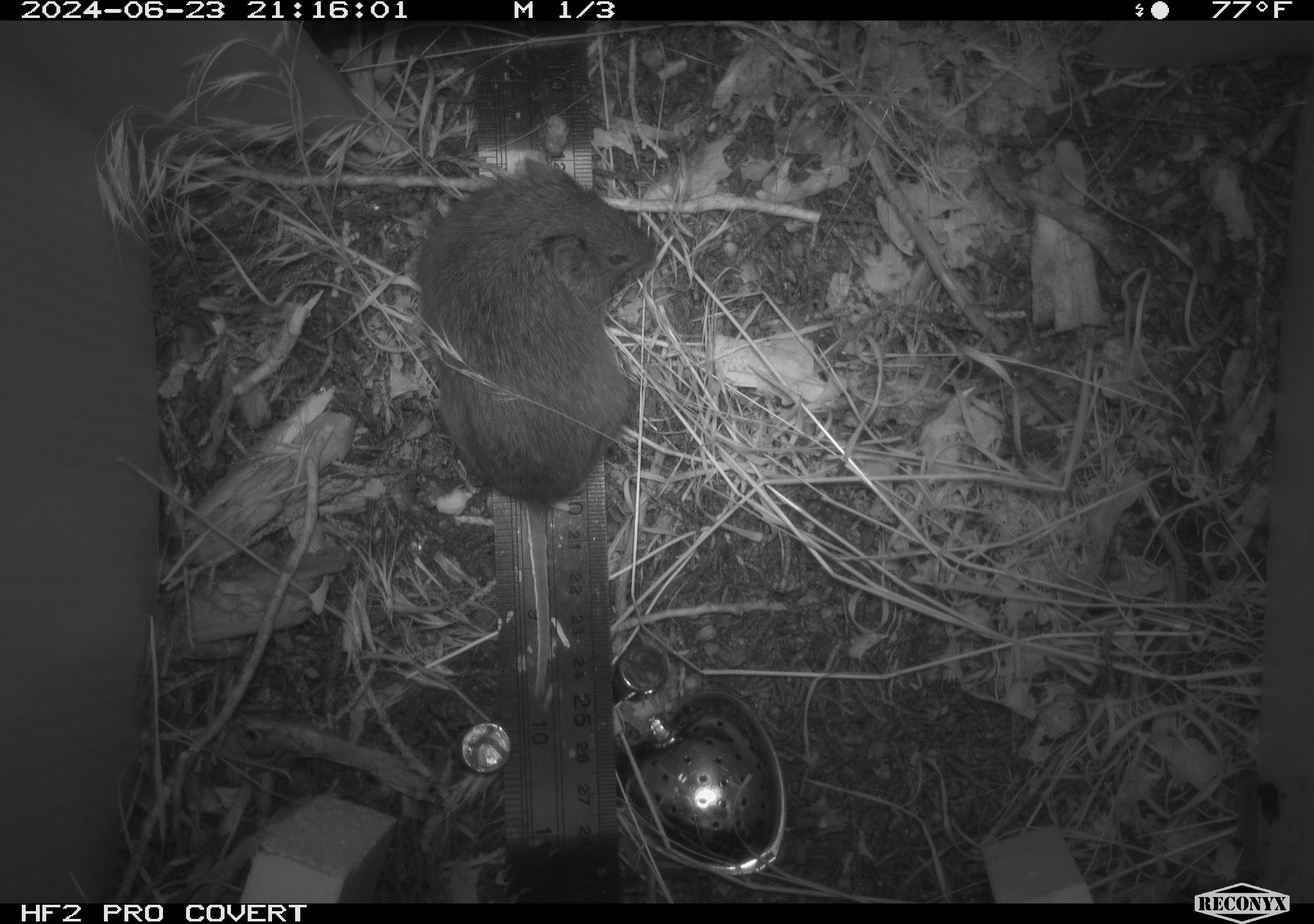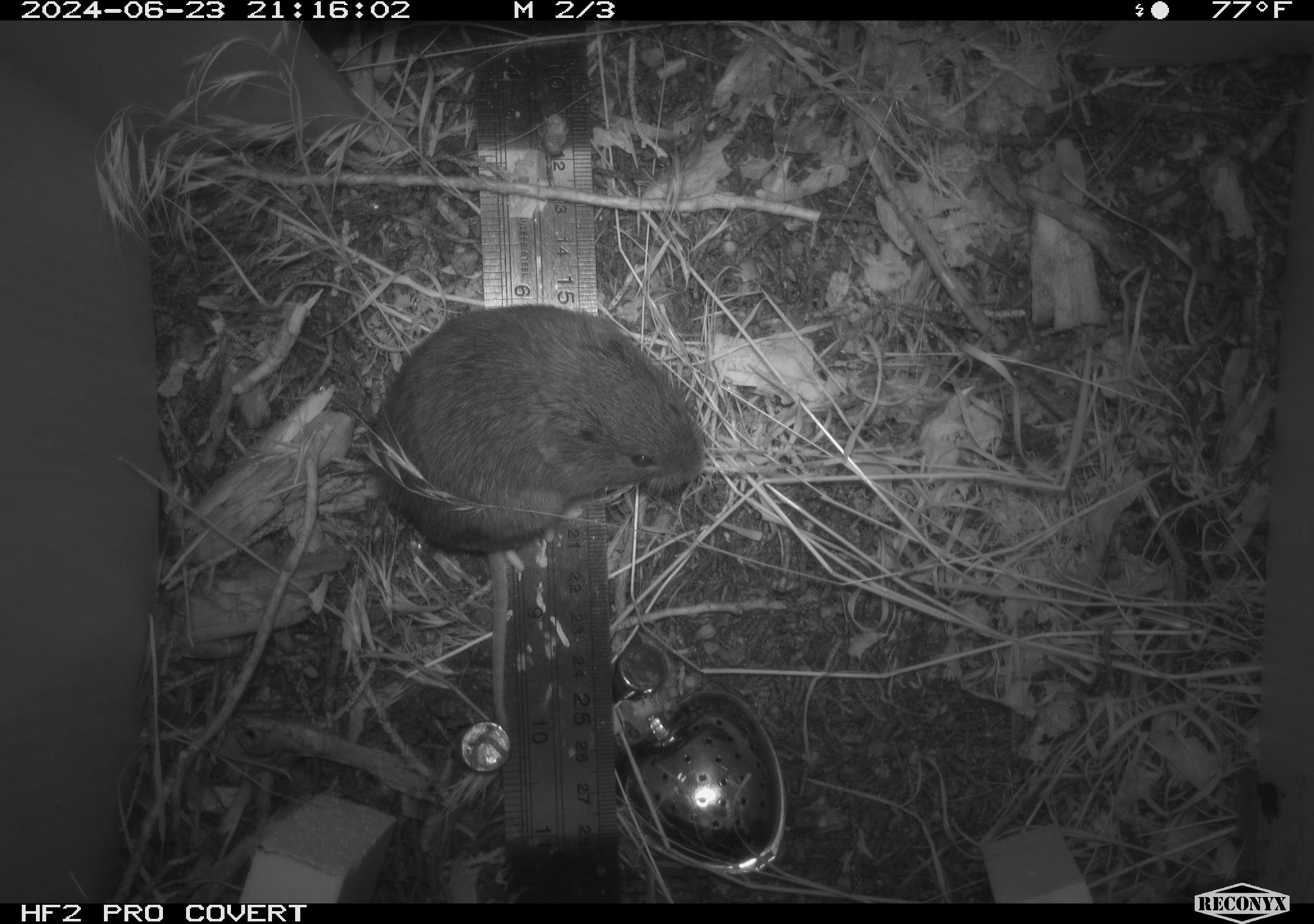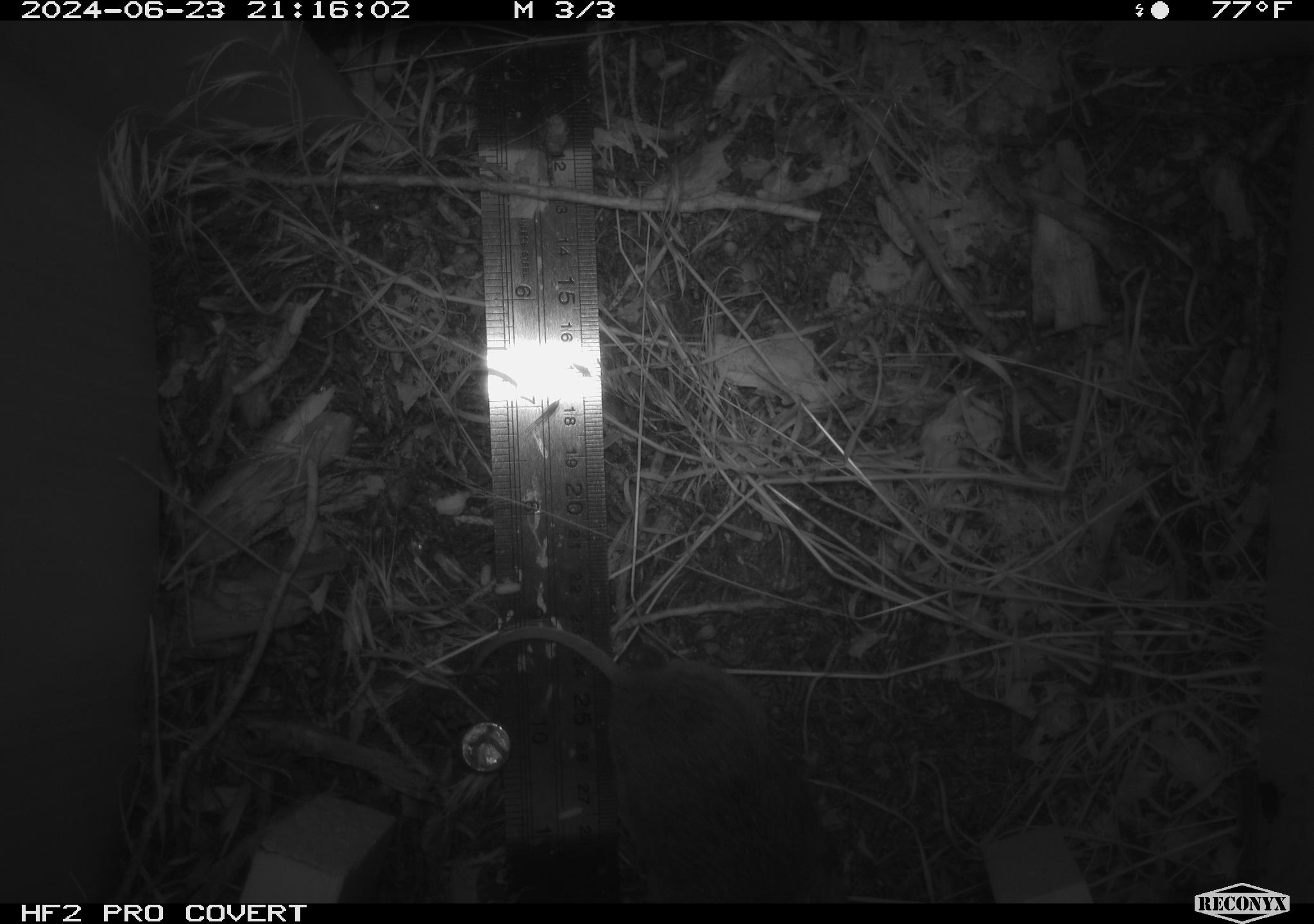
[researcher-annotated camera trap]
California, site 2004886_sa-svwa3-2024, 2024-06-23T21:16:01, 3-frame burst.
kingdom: Animalia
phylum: Chordata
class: Mammalia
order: Rodentia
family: Cricetidae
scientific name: Arvicolinae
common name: voles, lemmings, and muskrats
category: arvicolinae subfamily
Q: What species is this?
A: Arvicolinae subfamily (voles, lemmings, and muskrats) (Arvicolinae).